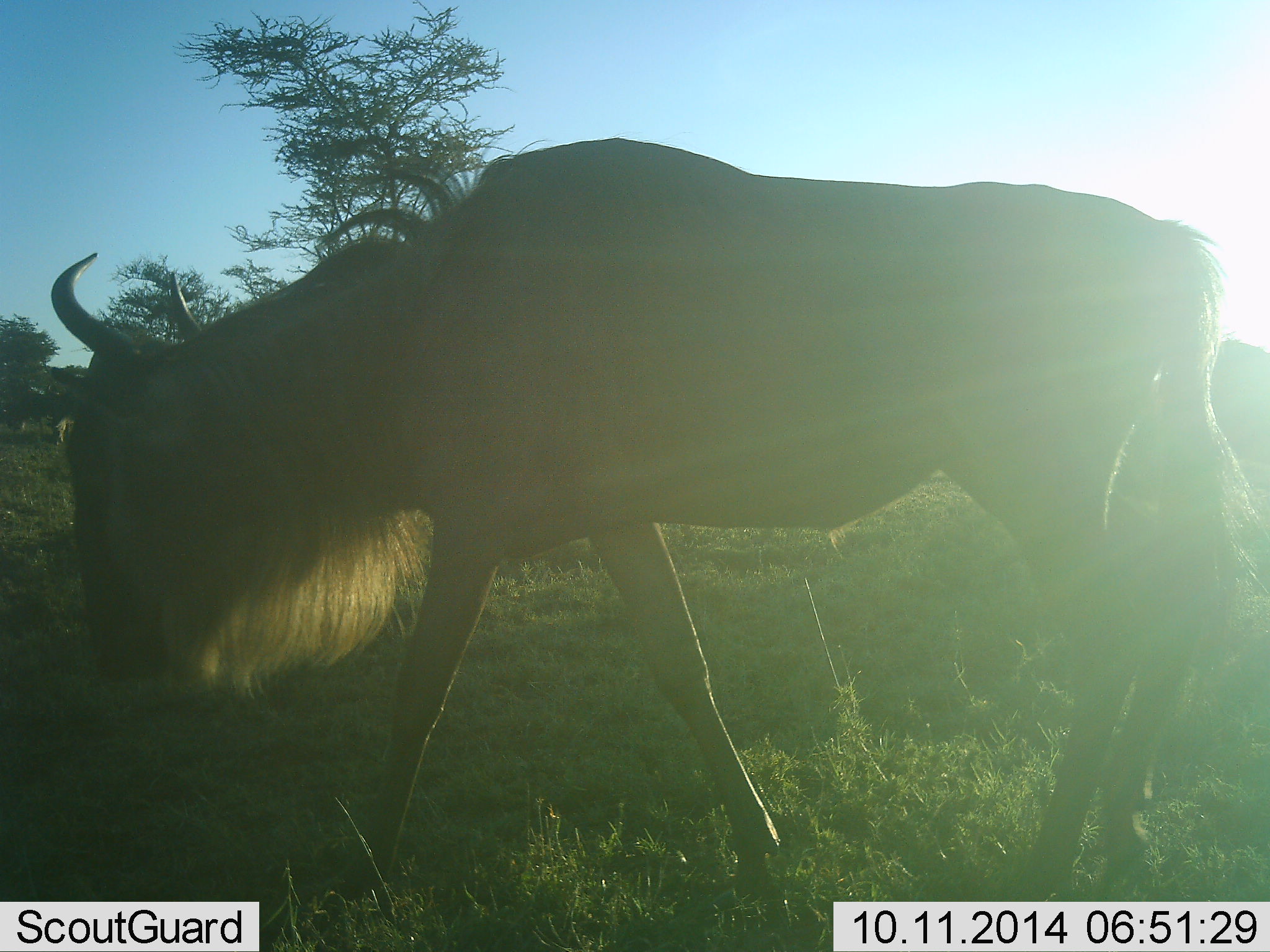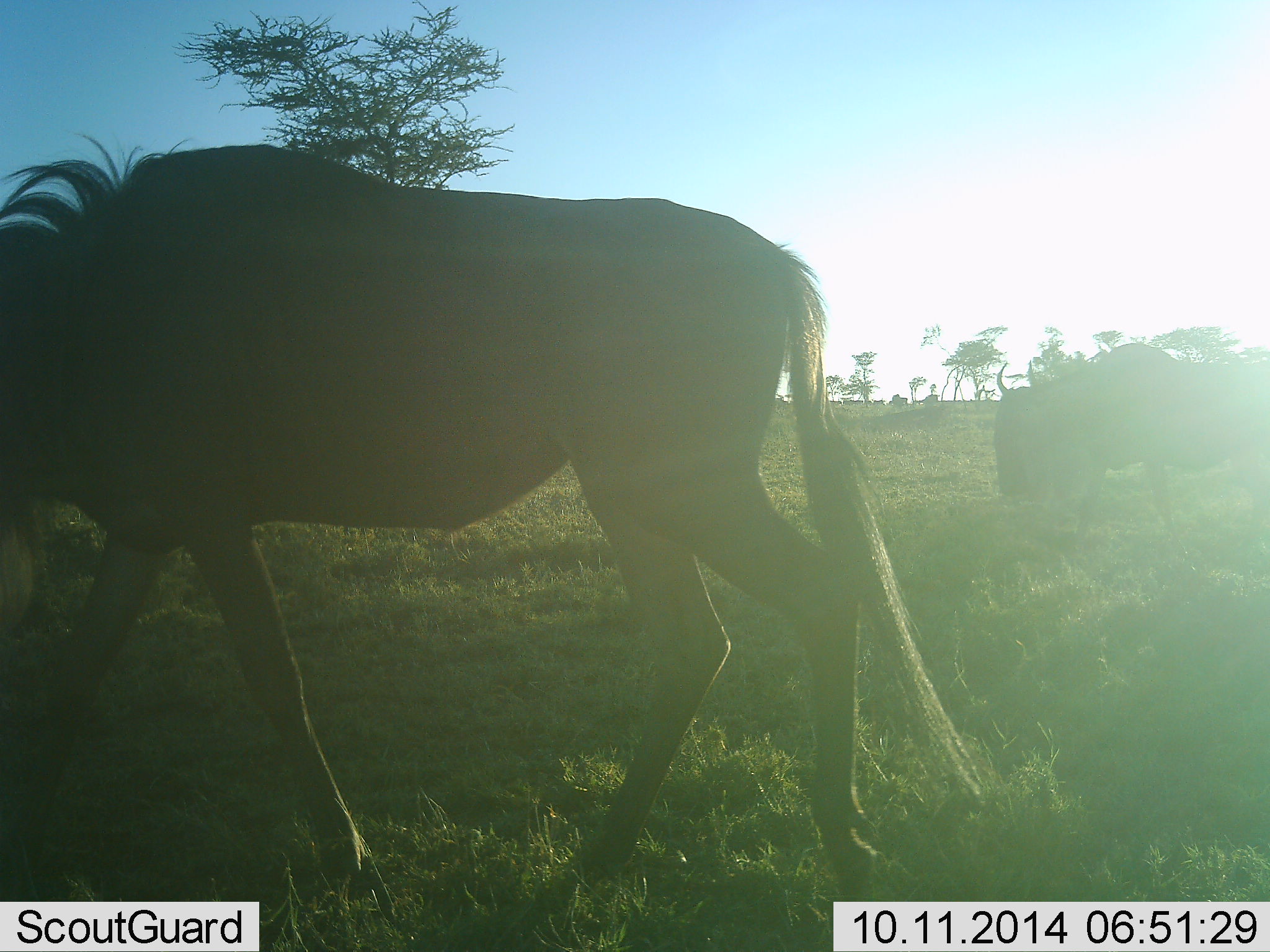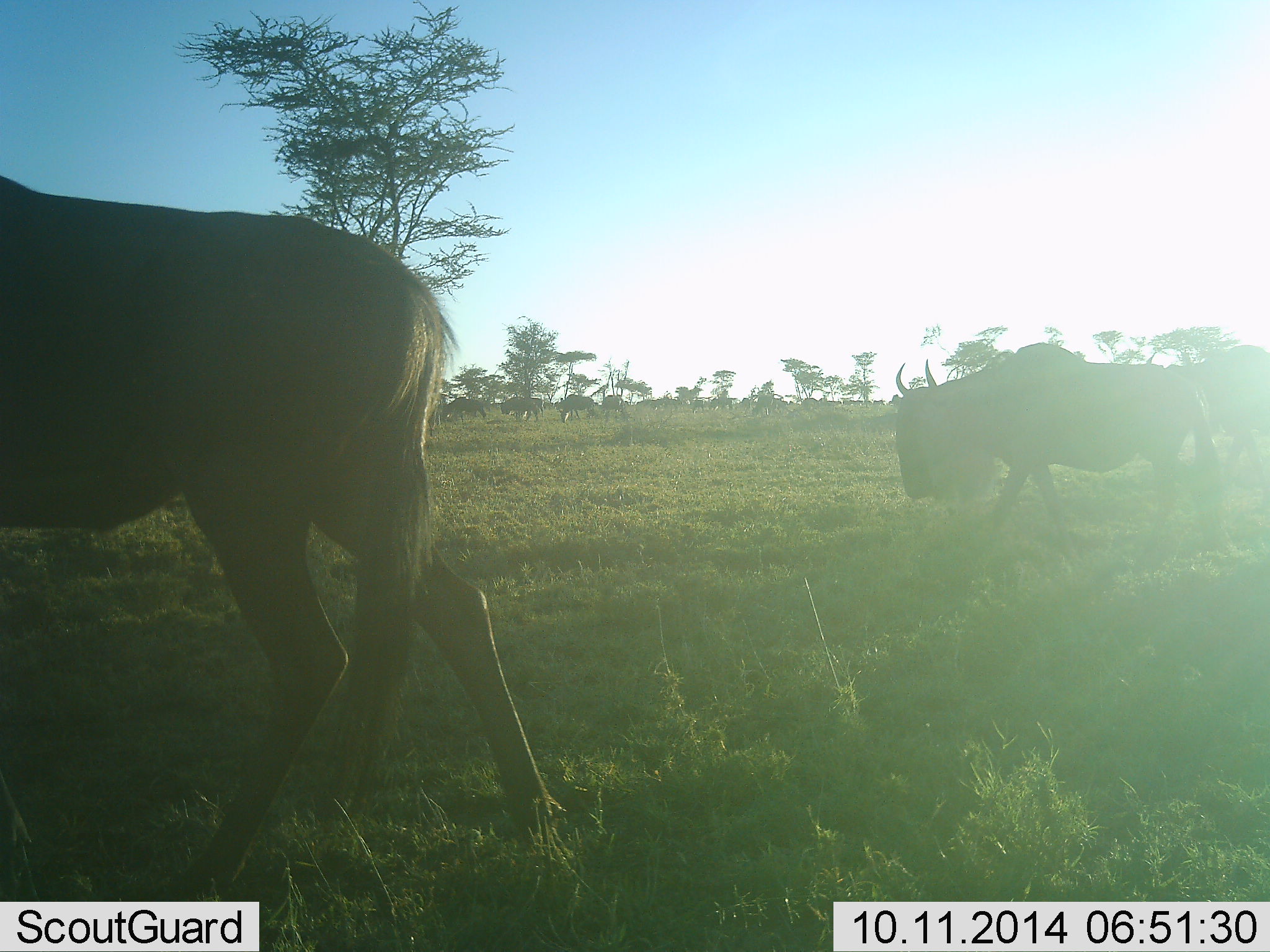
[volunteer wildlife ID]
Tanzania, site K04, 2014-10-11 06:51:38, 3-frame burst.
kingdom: Animalia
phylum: Chordata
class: Mammalia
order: Artiodactyla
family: Bovidae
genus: Connochaetes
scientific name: Connochaetes taurinus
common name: blue wildebeest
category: wildebeest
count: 2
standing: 10%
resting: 0%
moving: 100%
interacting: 0%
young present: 0%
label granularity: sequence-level